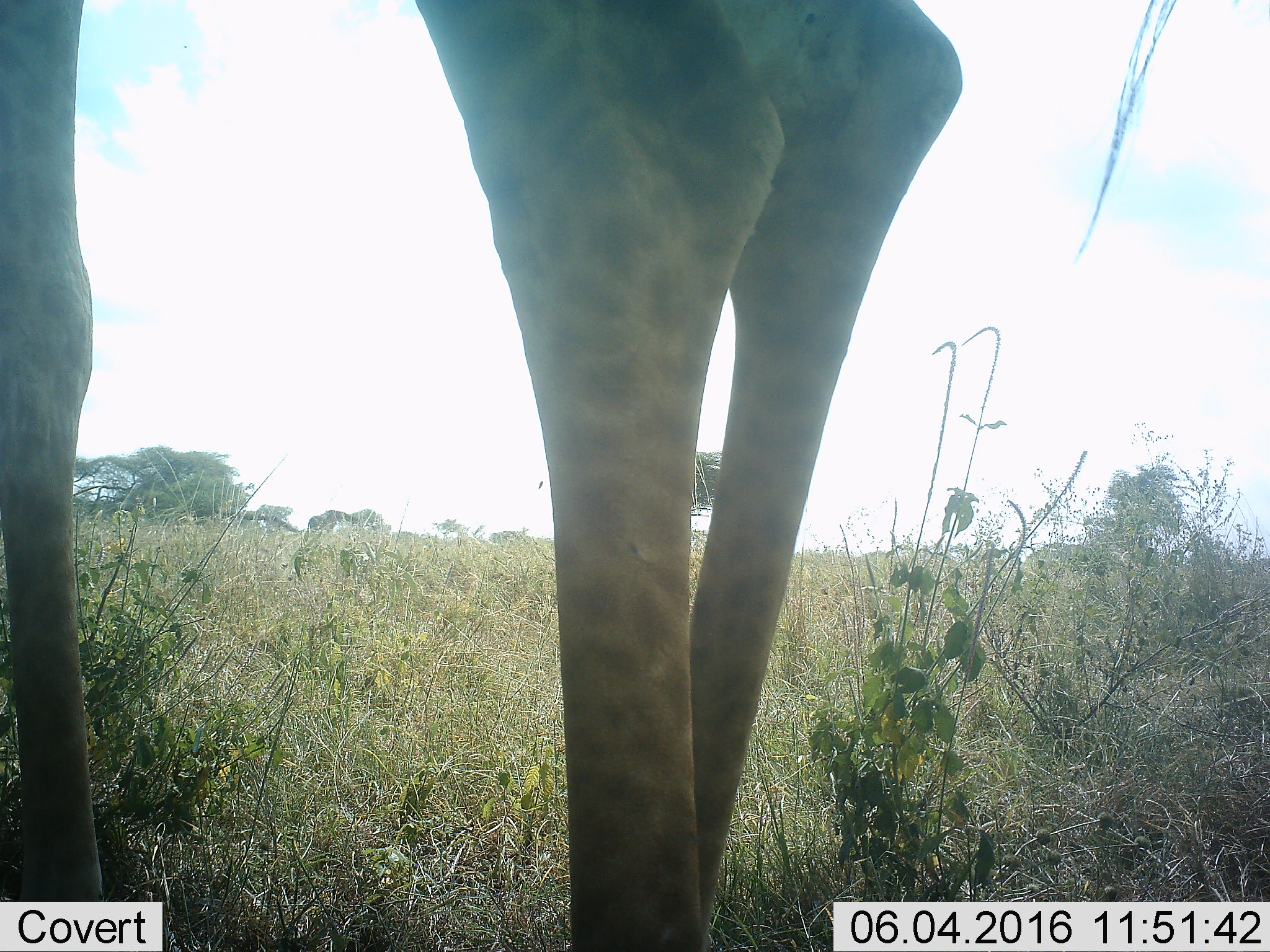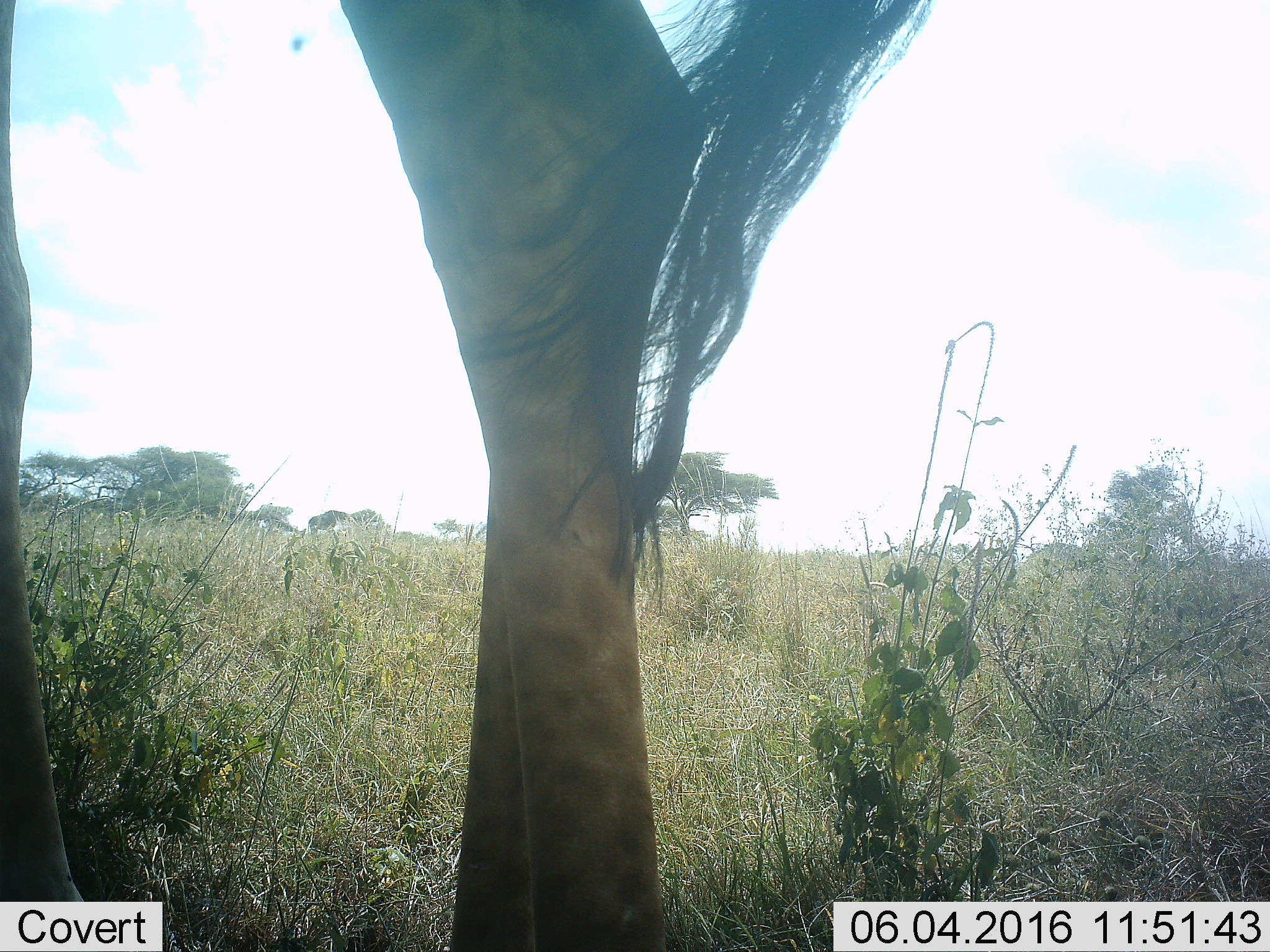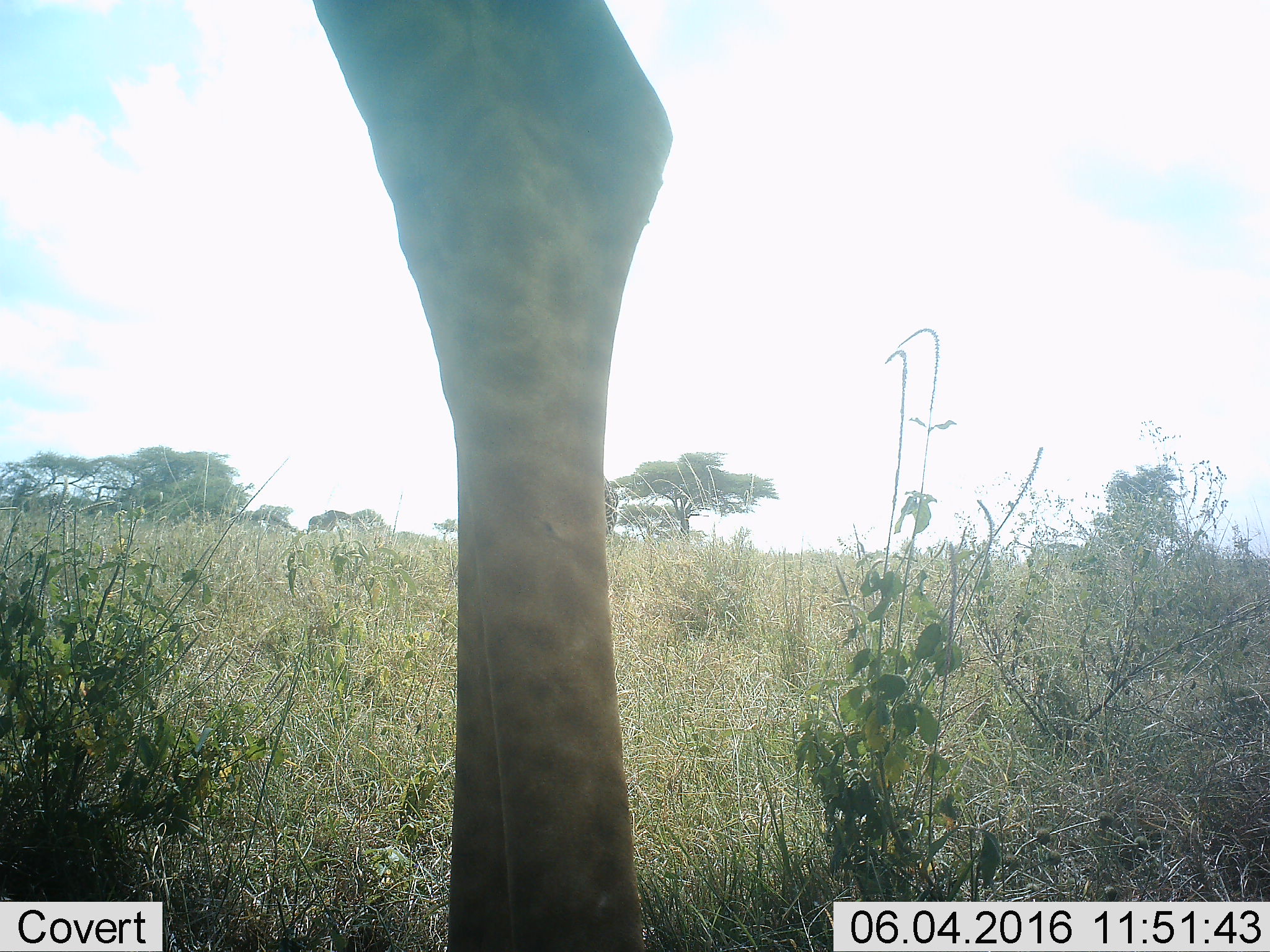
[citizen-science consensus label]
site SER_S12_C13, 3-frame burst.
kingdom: Animalia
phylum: Chordata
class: Mammalia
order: Artiodactyla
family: Giraffidae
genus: Giraffa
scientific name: Giraffa camelopardalis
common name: giraffe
Giraffe (Giraffa camelopardalis), count 1. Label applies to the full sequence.